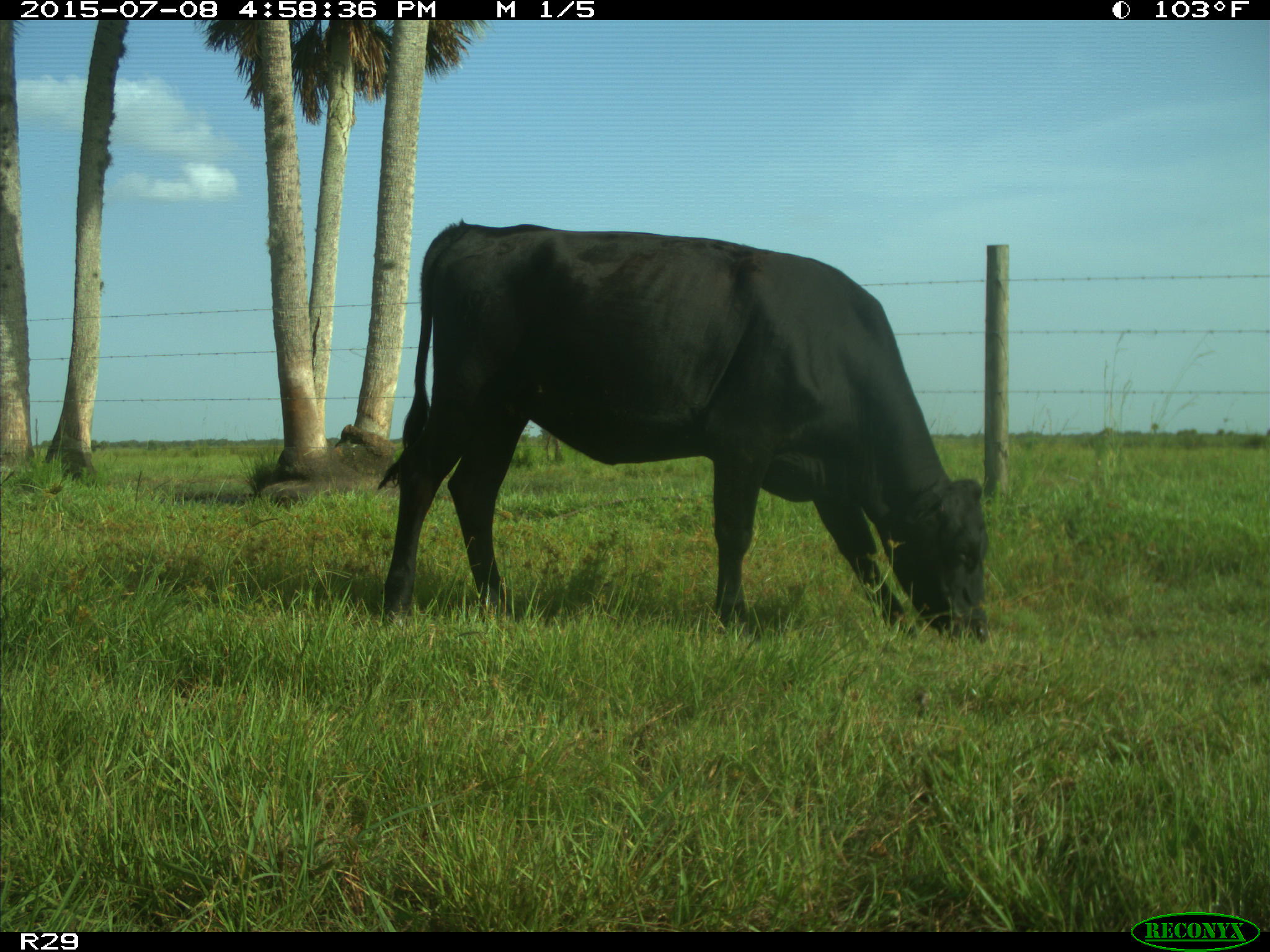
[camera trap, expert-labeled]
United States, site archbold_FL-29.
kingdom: Animalia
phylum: Chordata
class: Mammalia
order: Artiodactyla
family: Bovidae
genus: Bos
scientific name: Bos taurus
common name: domestic cow